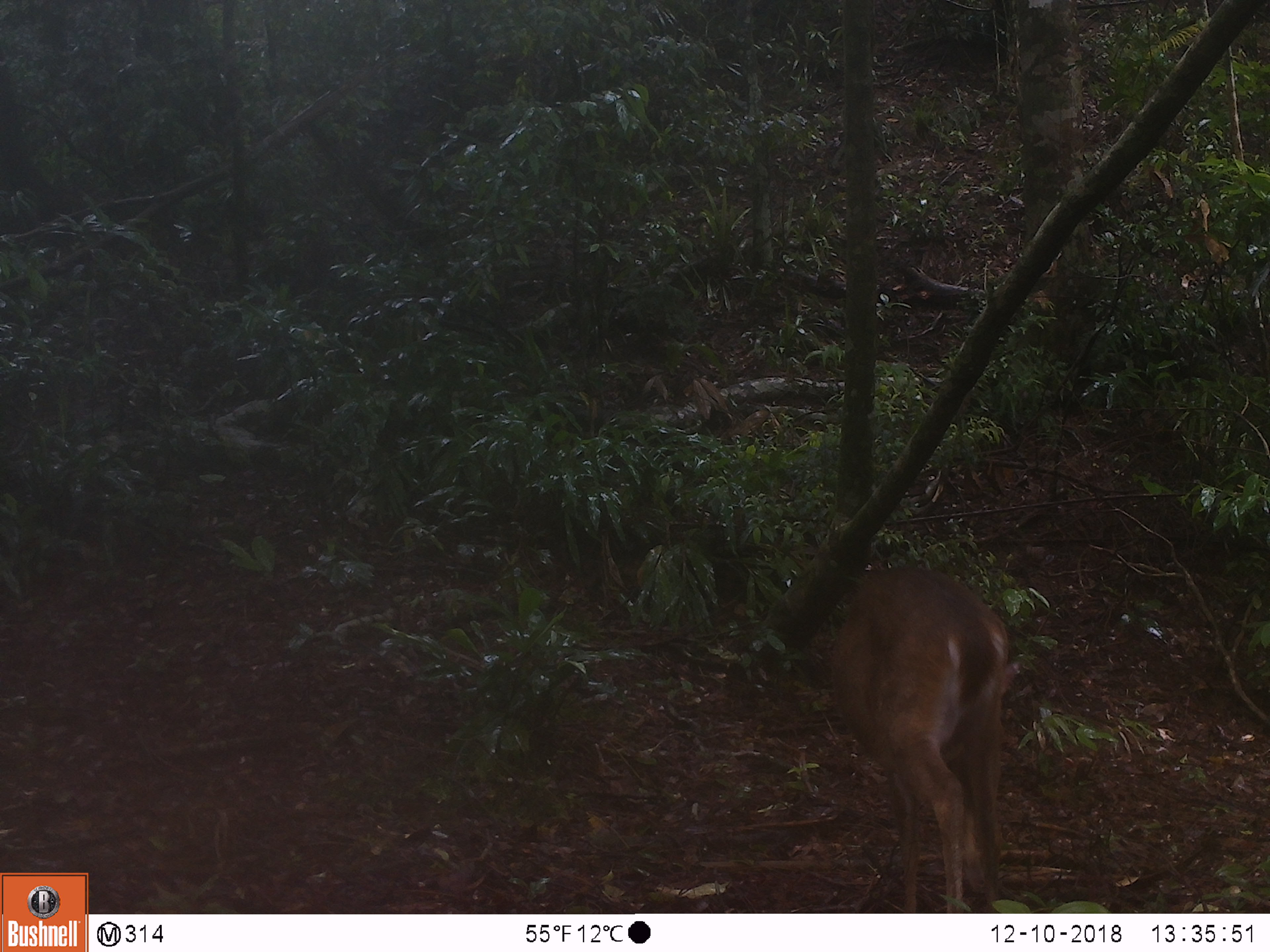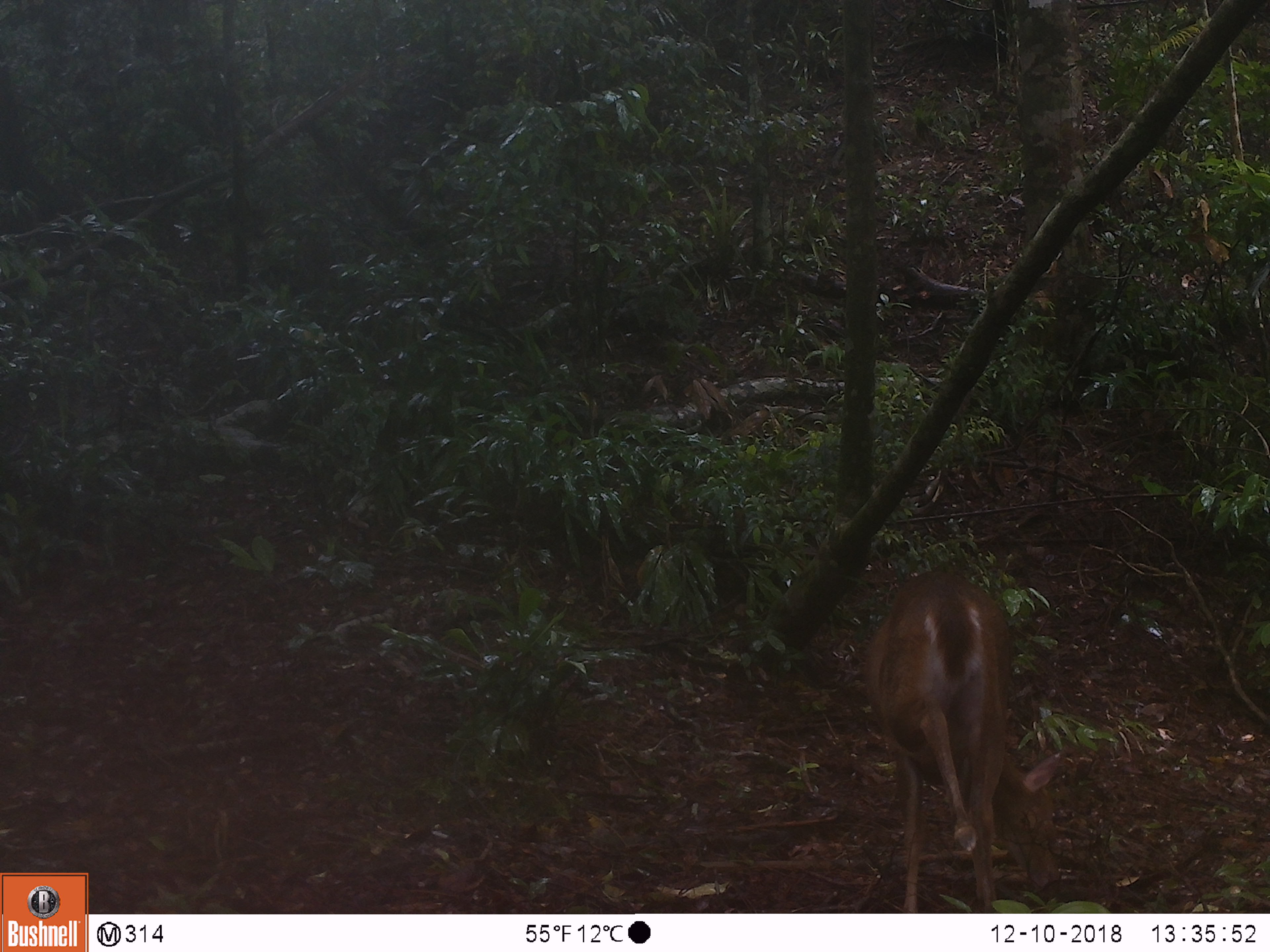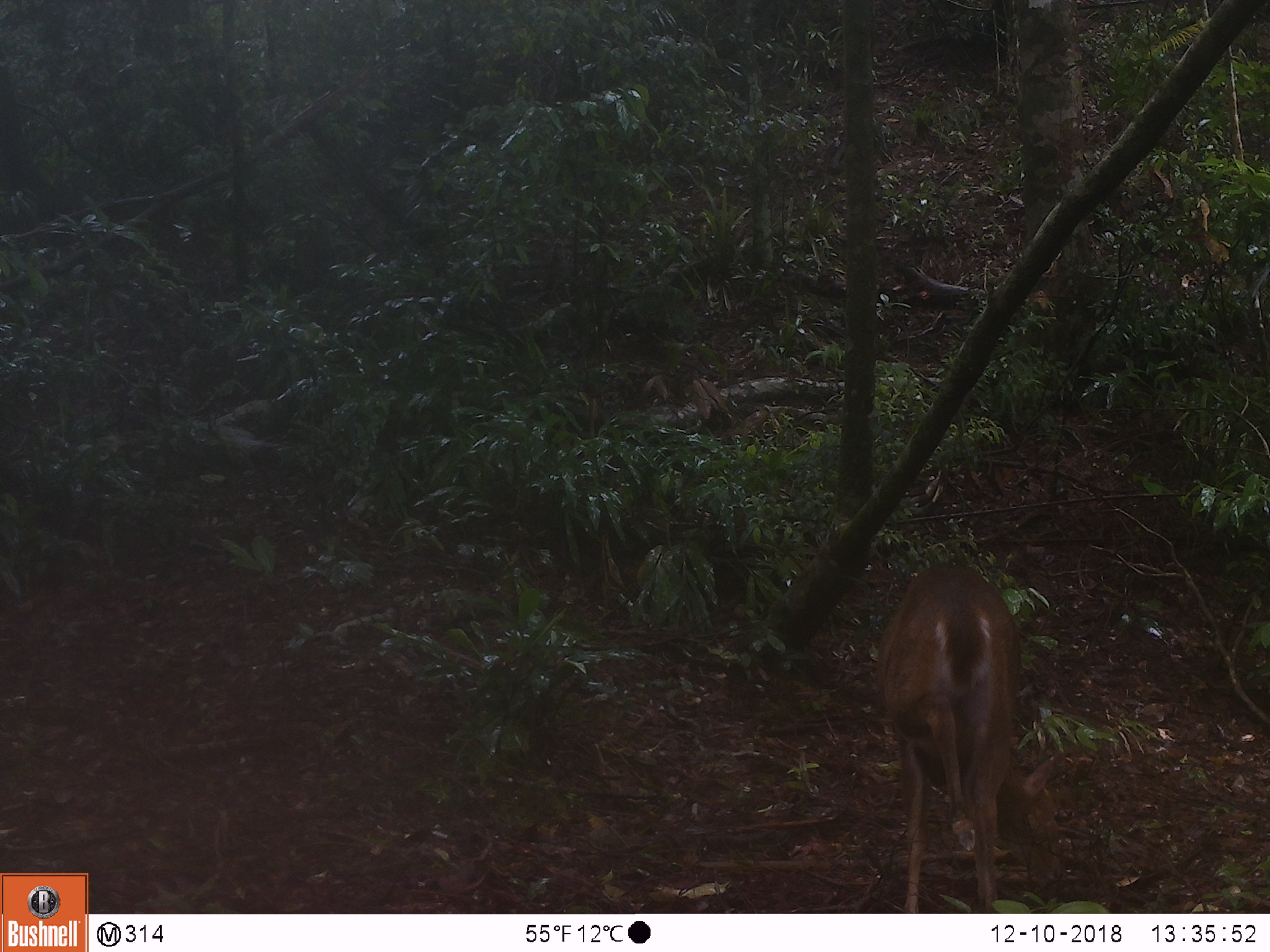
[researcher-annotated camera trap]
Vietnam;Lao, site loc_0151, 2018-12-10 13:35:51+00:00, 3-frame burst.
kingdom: Animalia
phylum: Chordata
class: Mammalia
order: Artiodactyla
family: Cervidae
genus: Muntiacus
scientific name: Muntiacus vuquangensis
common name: large-antlered muntjac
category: large antlered muntjac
Large antlered muntjac (large-antlered muntjac) (Muntiacus vuquangensis). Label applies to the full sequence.